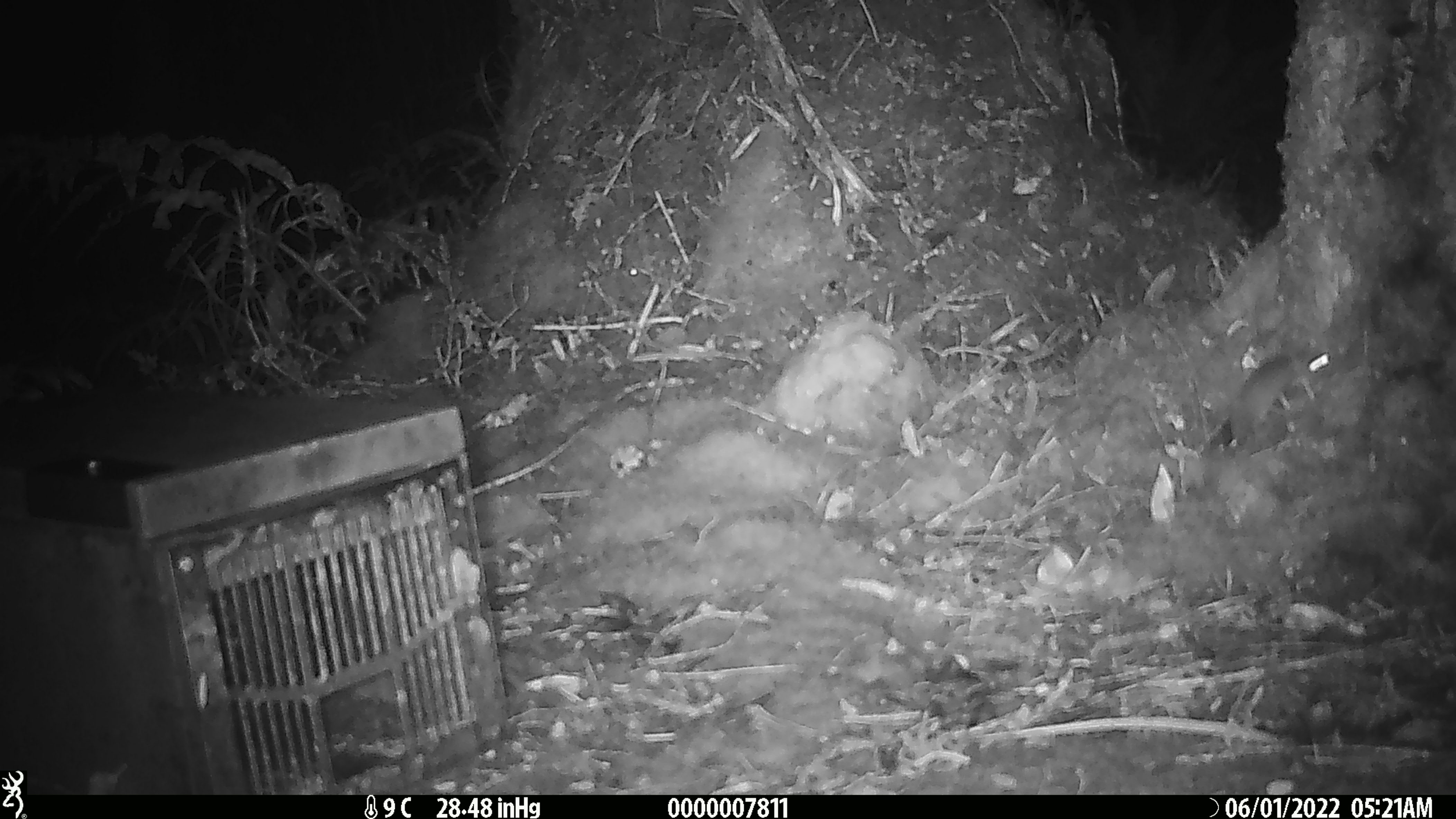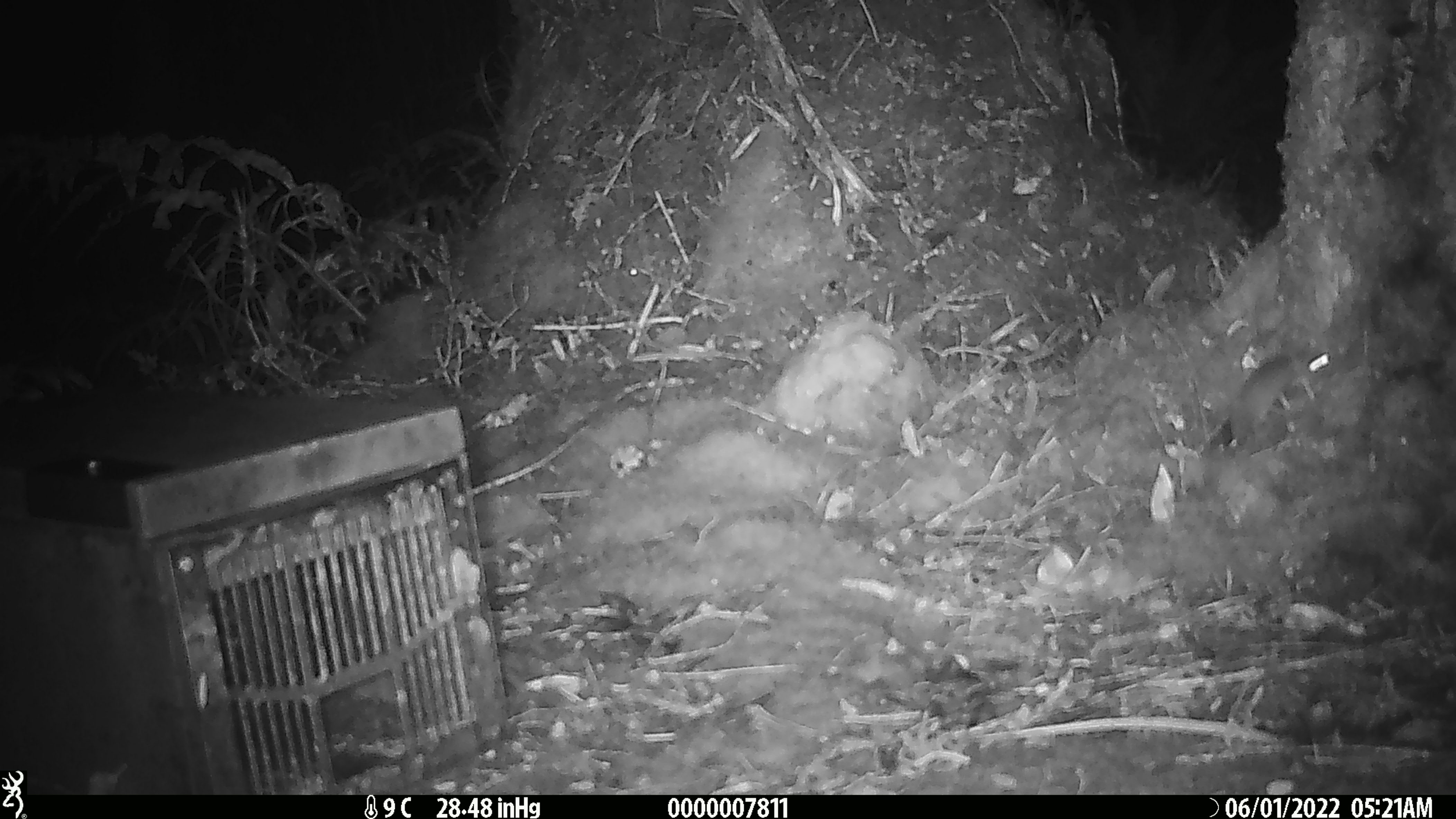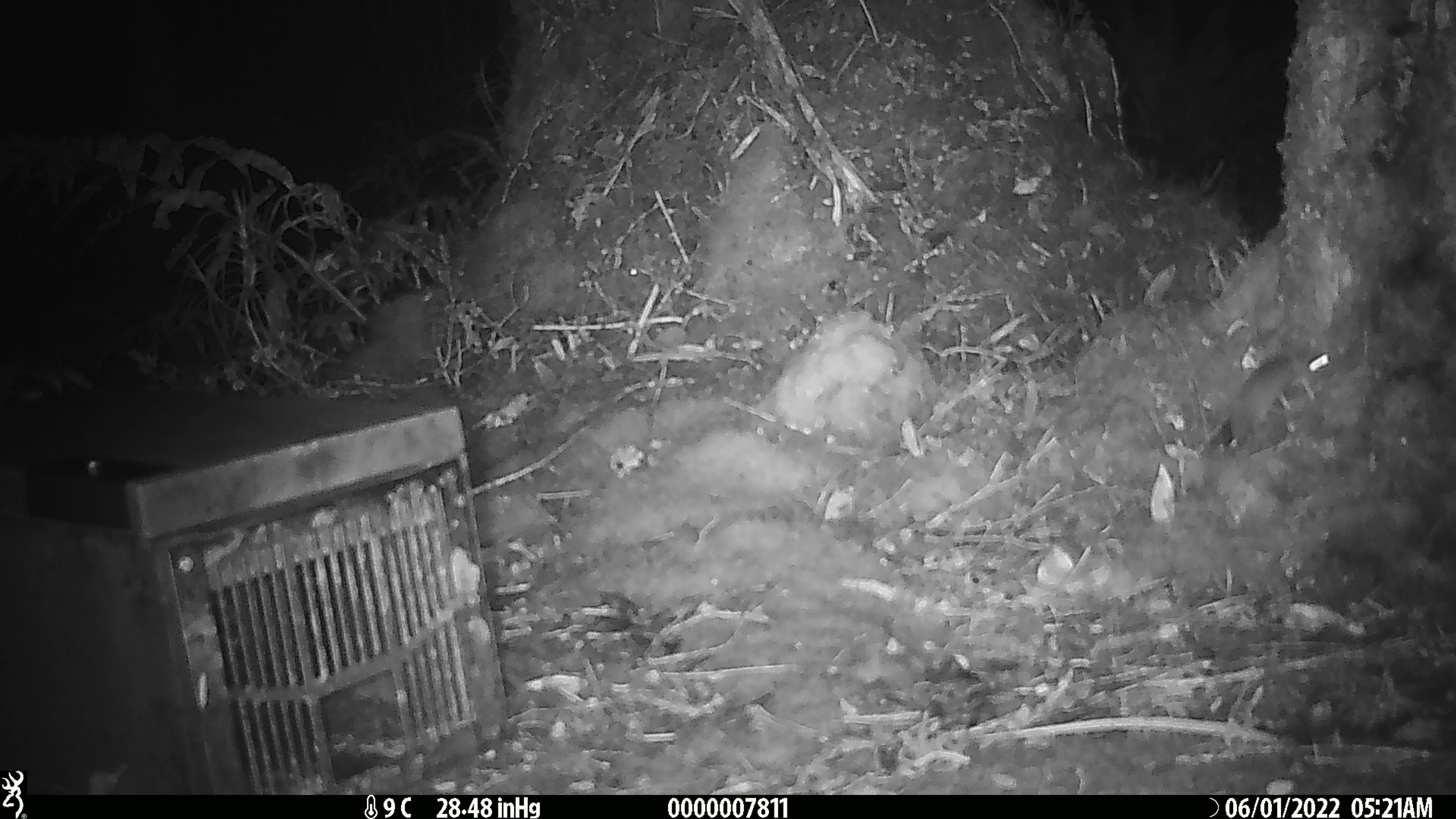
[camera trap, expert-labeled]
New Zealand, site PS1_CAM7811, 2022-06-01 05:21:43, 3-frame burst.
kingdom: Animalia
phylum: Chordata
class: Mammalia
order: Rodentia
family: Muridae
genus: Mus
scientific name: Mus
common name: mouse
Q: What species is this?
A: Mouse (Mus).